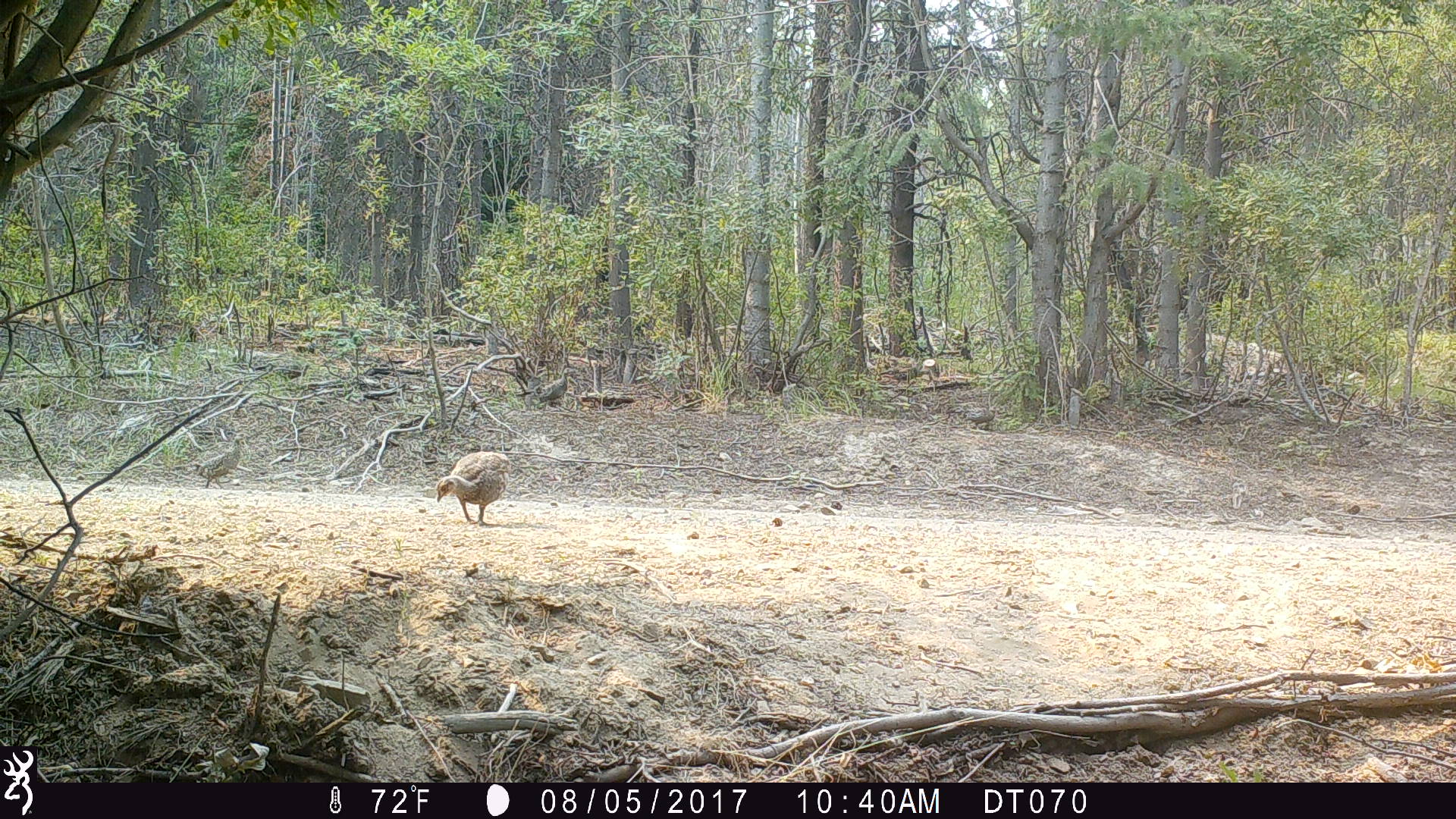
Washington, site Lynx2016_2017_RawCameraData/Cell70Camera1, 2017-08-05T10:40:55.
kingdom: Animalia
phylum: Chordata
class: Aves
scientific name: Aves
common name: birds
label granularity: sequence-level